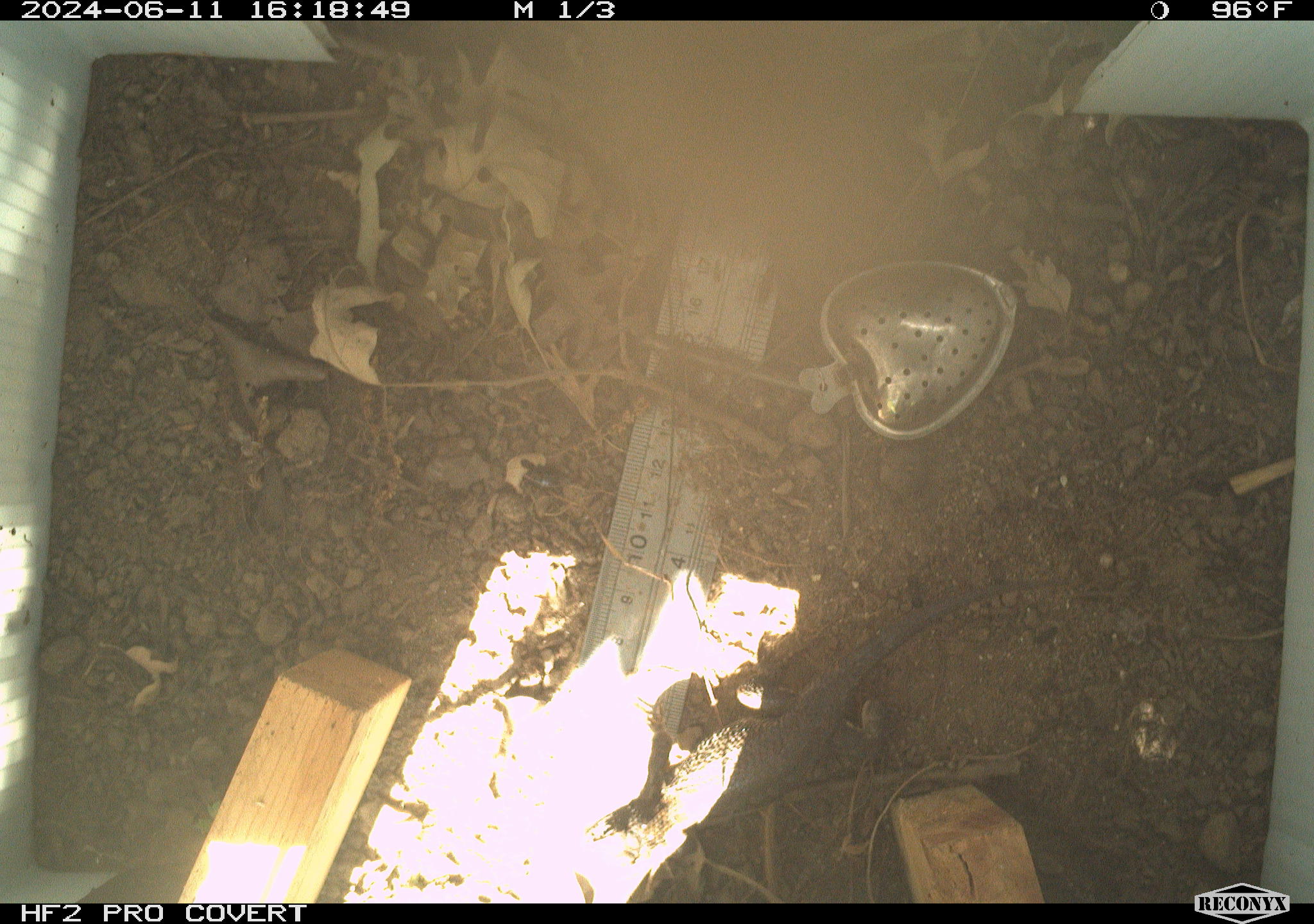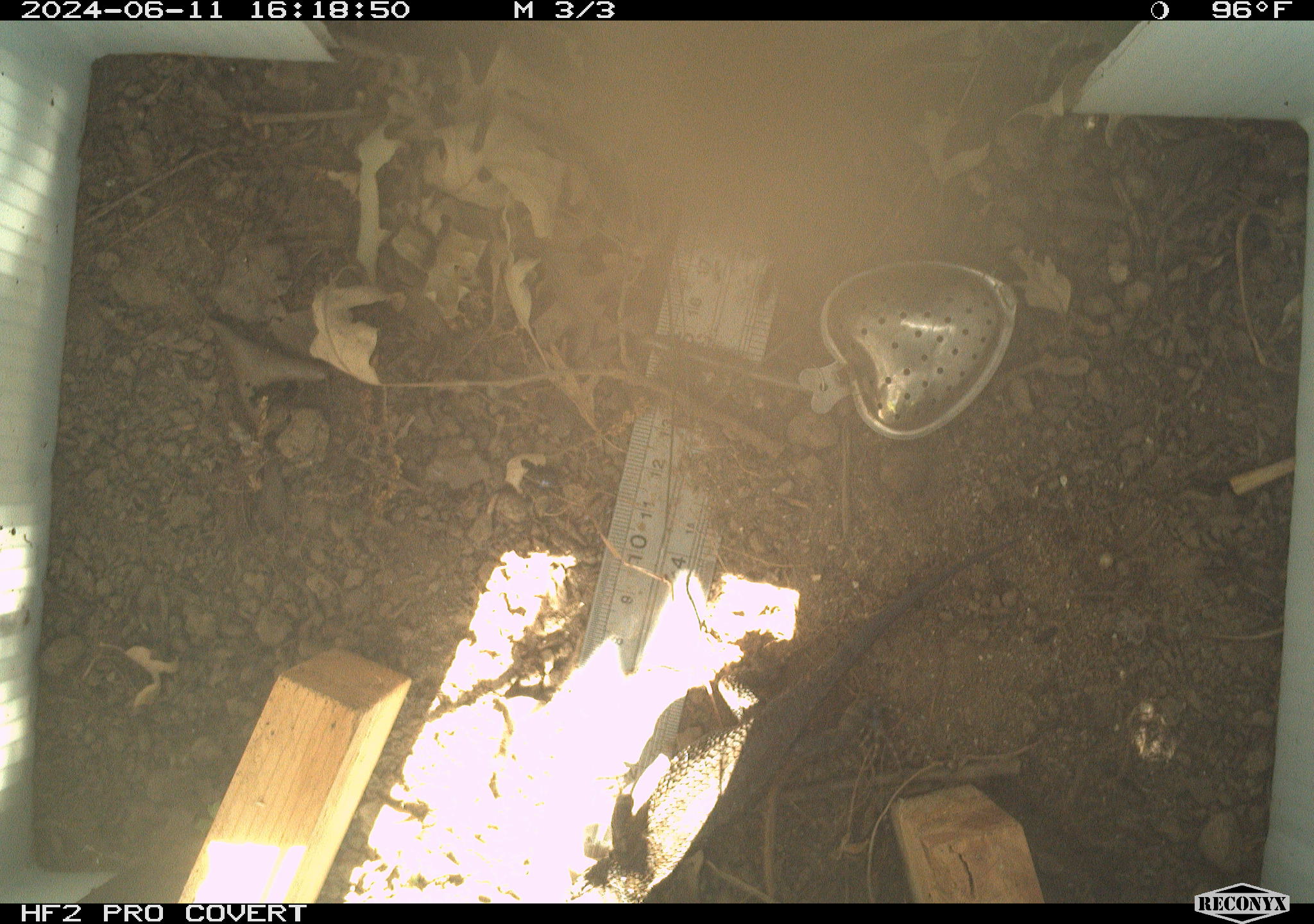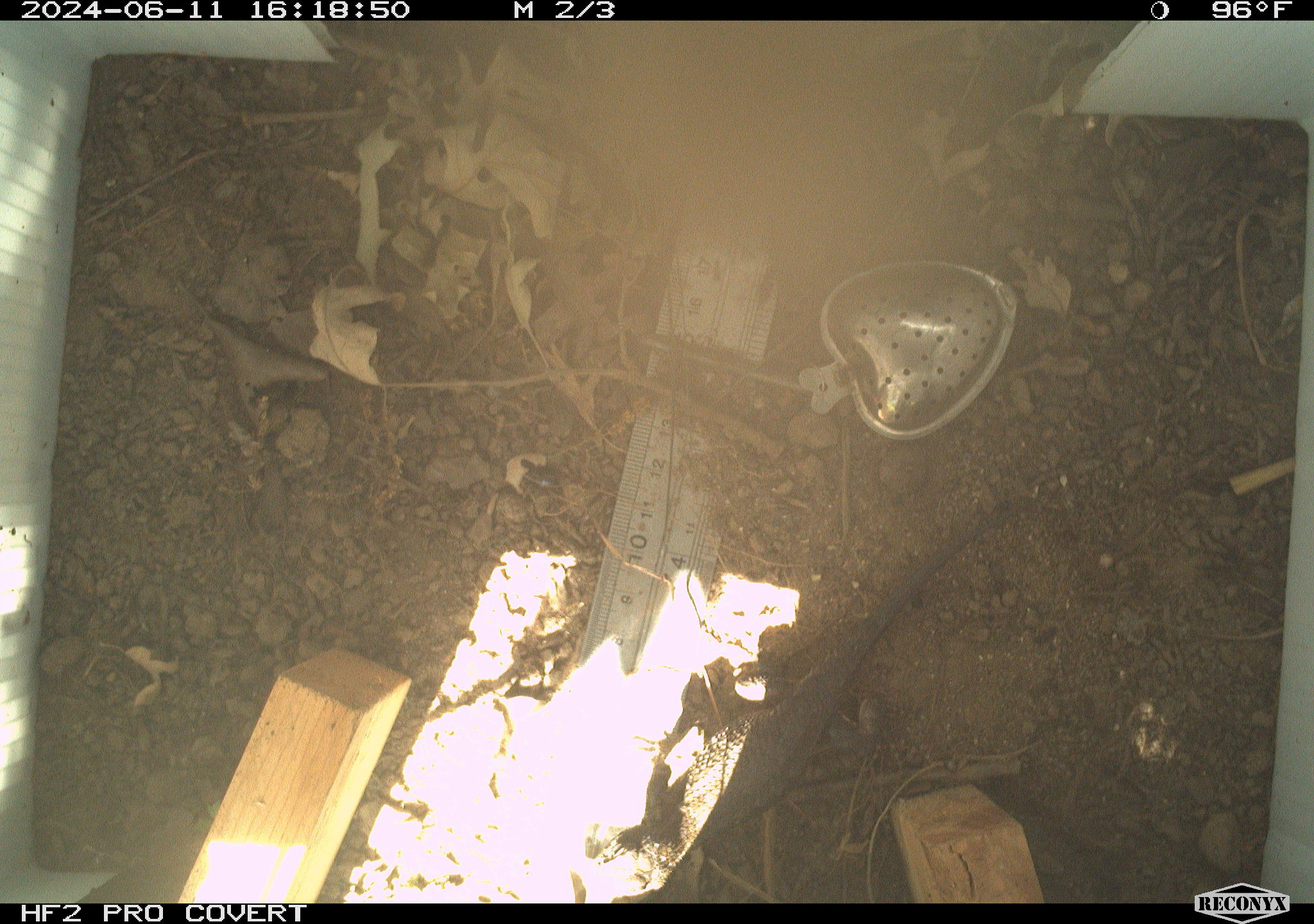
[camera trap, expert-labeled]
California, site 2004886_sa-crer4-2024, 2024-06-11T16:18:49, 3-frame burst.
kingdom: Animalia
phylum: Chordata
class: Reptilia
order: Squamata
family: Phrynosomatidae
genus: Sceloporus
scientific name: Sceloporus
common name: spiny lizards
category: sceloporus species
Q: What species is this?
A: Sceloporus species (spiny lizards) (Sceloporus).